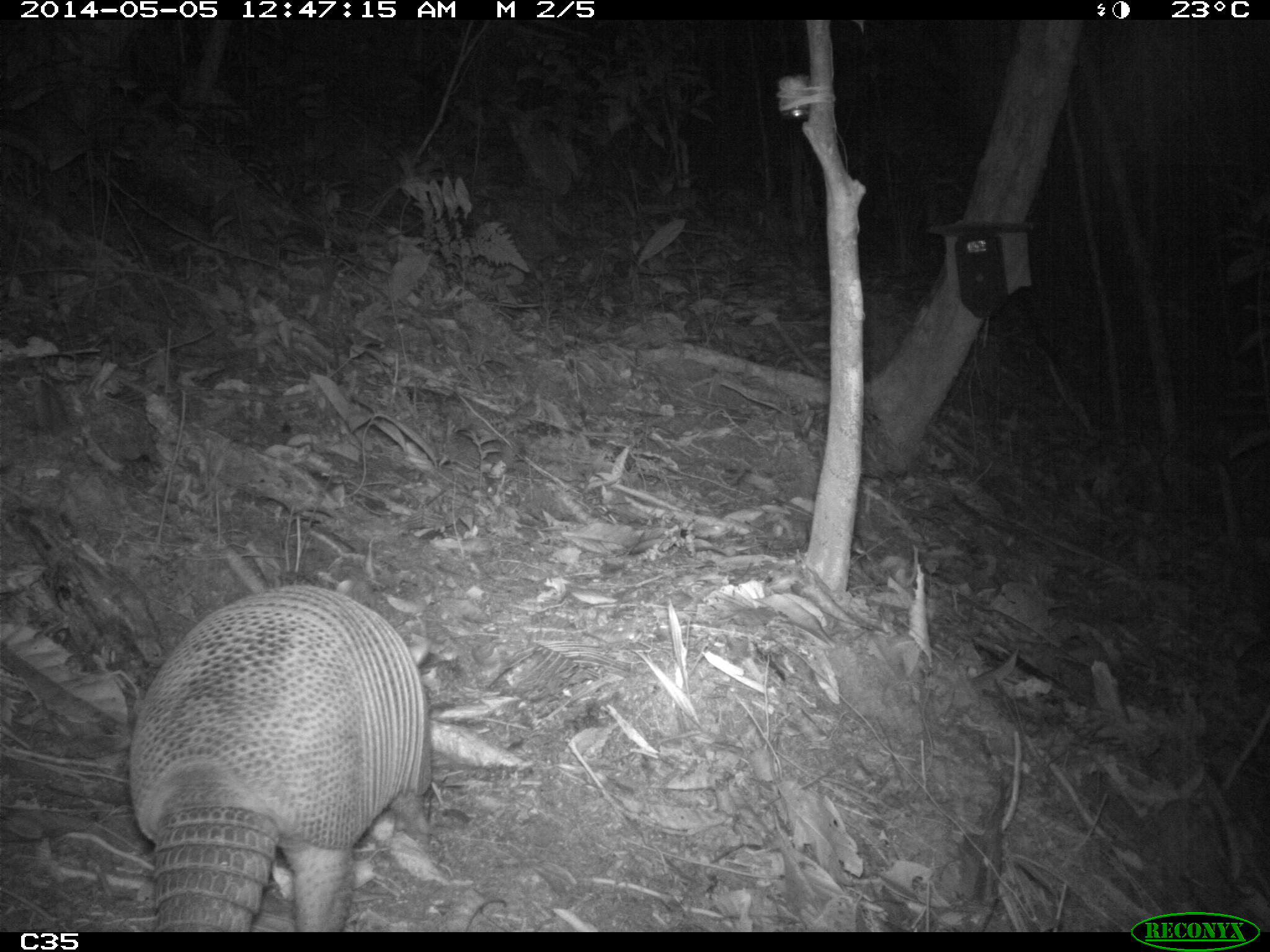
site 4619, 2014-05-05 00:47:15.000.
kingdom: Animalia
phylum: Chordata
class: Mammalia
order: Cingulata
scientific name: Cingulata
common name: armadillo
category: unknown armadillo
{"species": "unknown armadillo (armadillo) (Cingulata)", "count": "1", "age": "adult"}